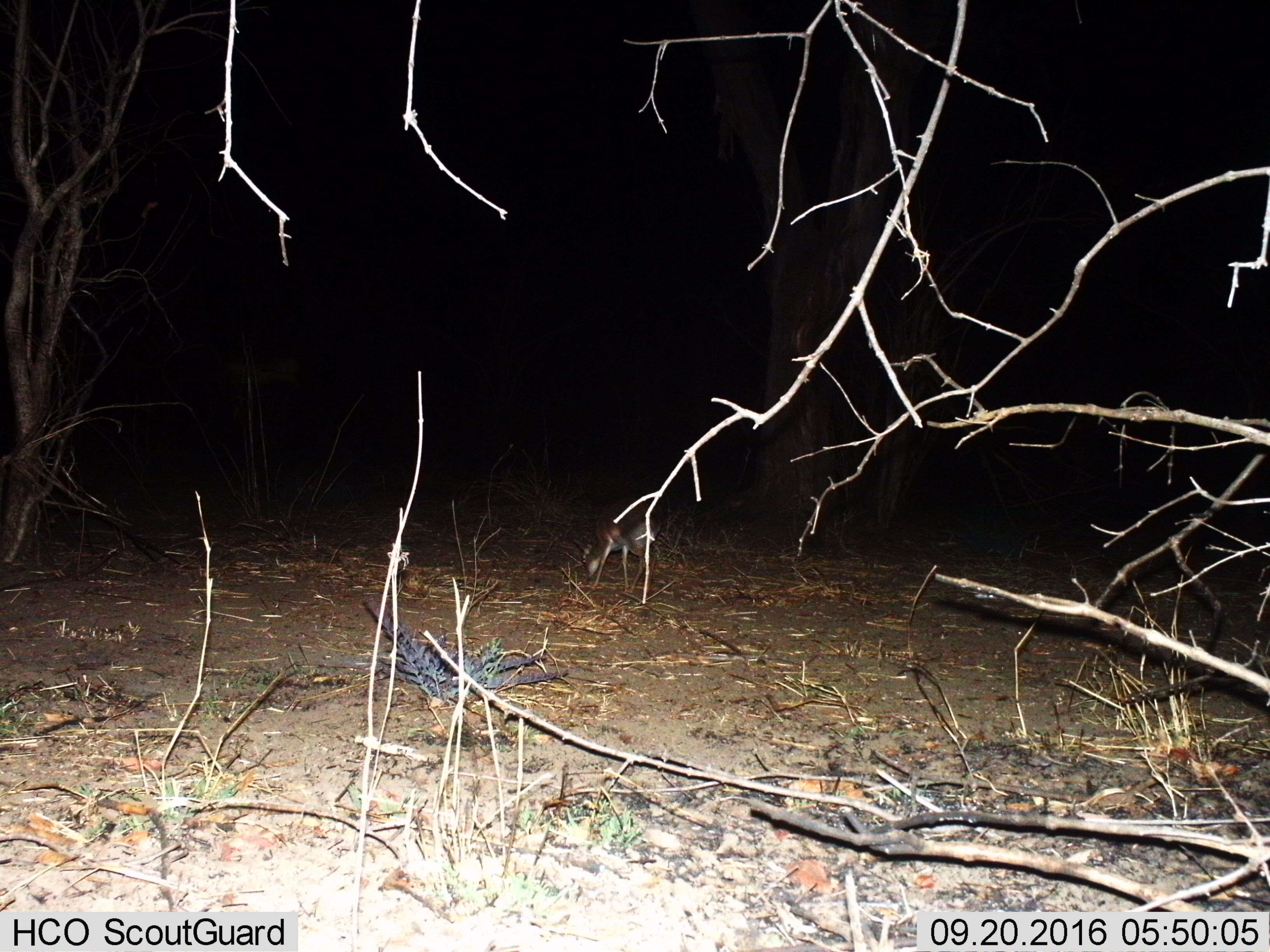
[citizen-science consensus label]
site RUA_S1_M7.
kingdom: Animalia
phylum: Chordata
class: Mammalia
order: Artiodactyla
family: Bovidae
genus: Madoqua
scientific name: Madoqua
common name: dik-dik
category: dikdik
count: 1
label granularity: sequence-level